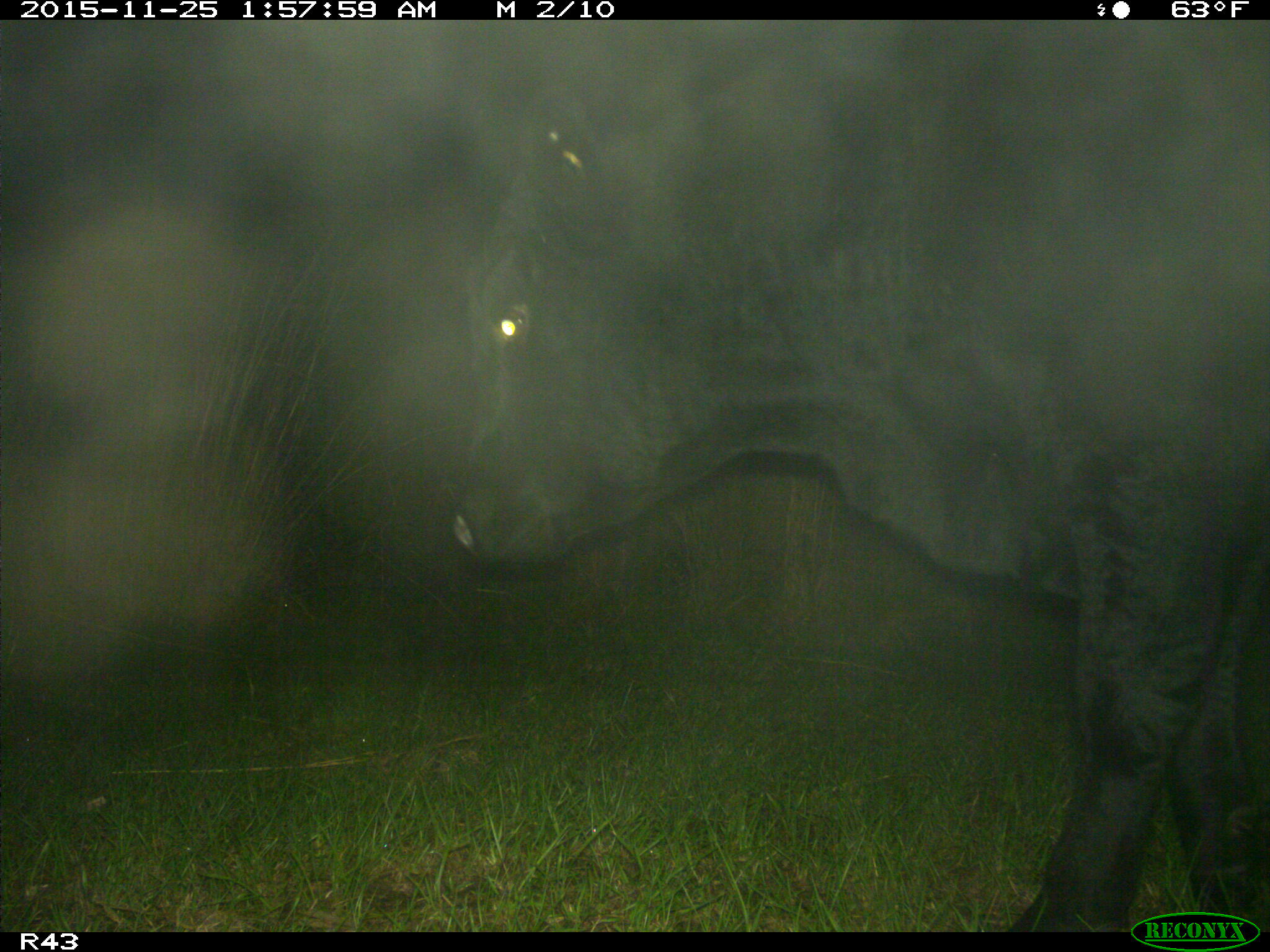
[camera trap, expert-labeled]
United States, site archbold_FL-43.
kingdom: Animalia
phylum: Chordata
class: Mammalia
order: Artiodactyla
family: Bovidae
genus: Bos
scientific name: Bos taurus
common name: domestic cow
Bos taurus (domestic cow).